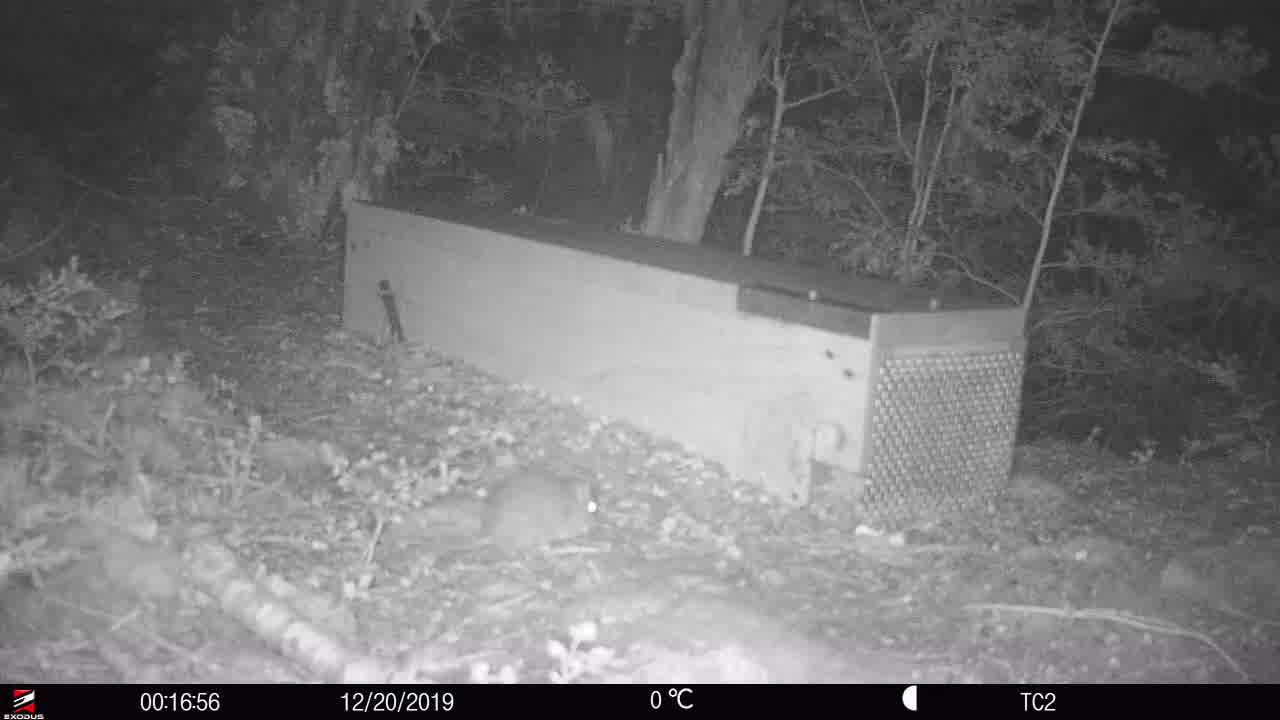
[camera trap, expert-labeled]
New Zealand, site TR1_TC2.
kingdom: Animalia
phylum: Chordata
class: Mammalia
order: Rodentia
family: Muridae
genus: Rattus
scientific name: Rattus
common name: rat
Rat (Rattus).